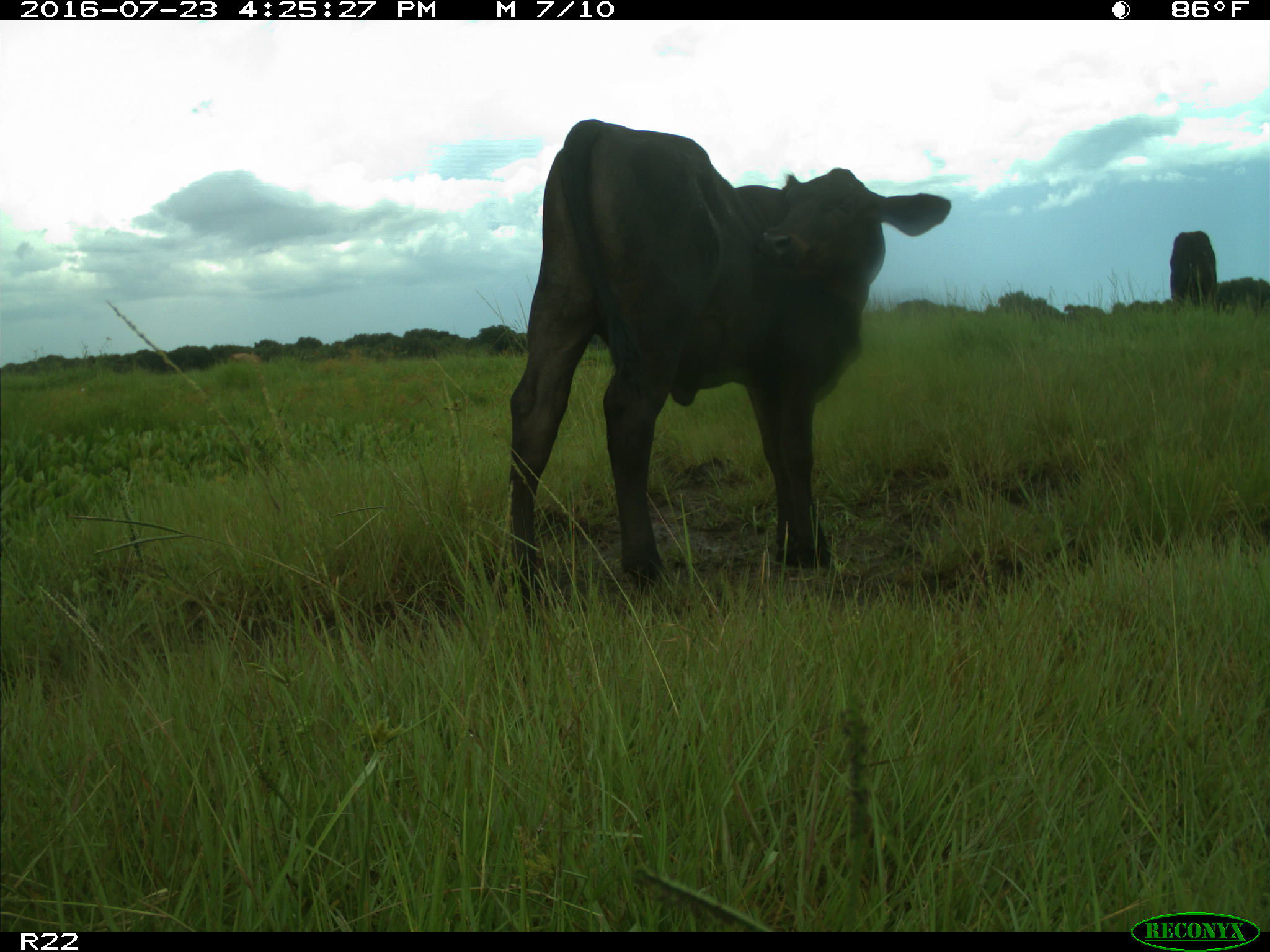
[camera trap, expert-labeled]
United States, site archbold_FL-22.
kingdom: Animalia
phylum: Chordata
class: Mammalia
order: Artiodactyla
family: Bovidae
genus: Bos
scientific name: Bos taurus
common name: domestic cow